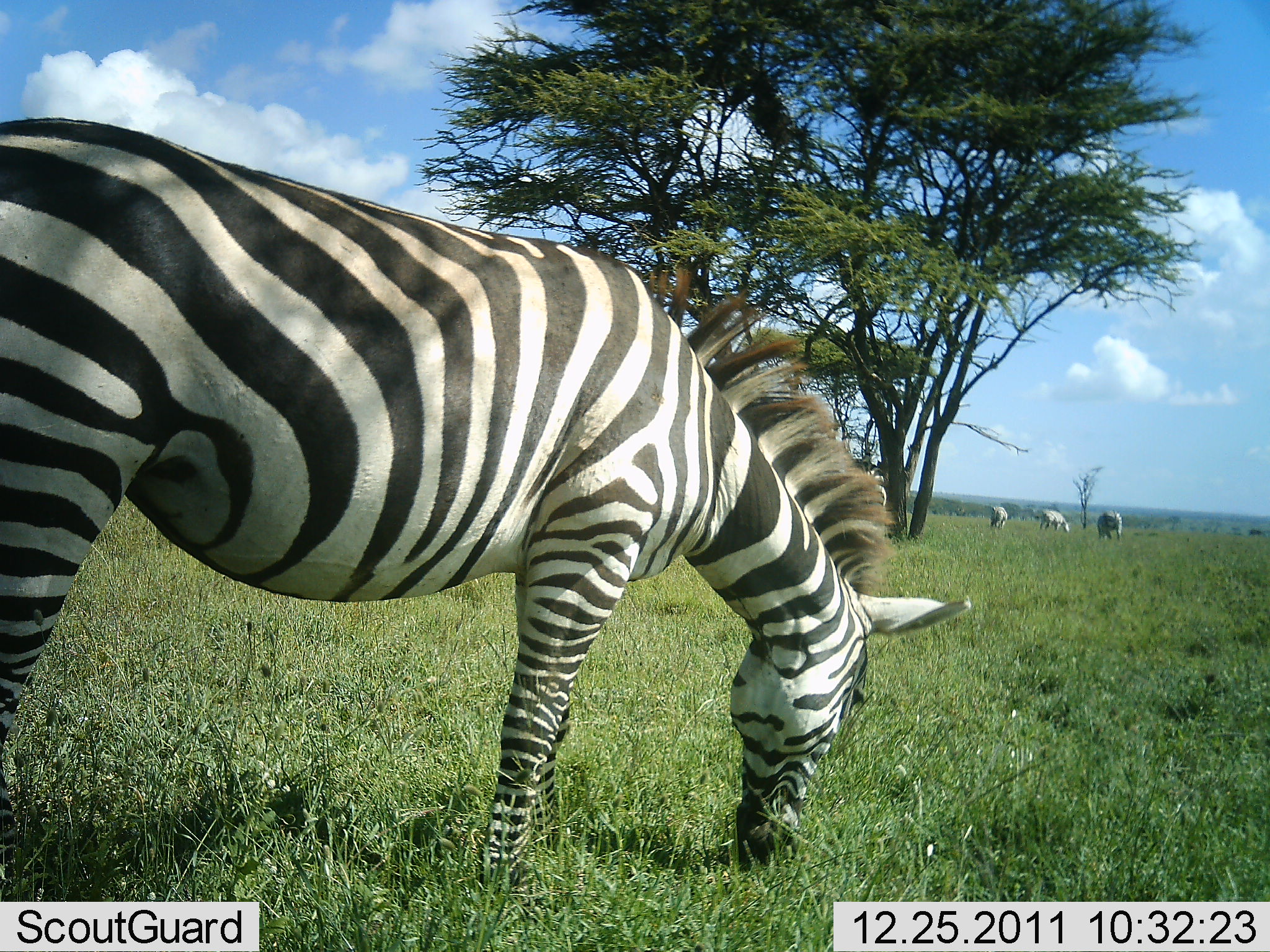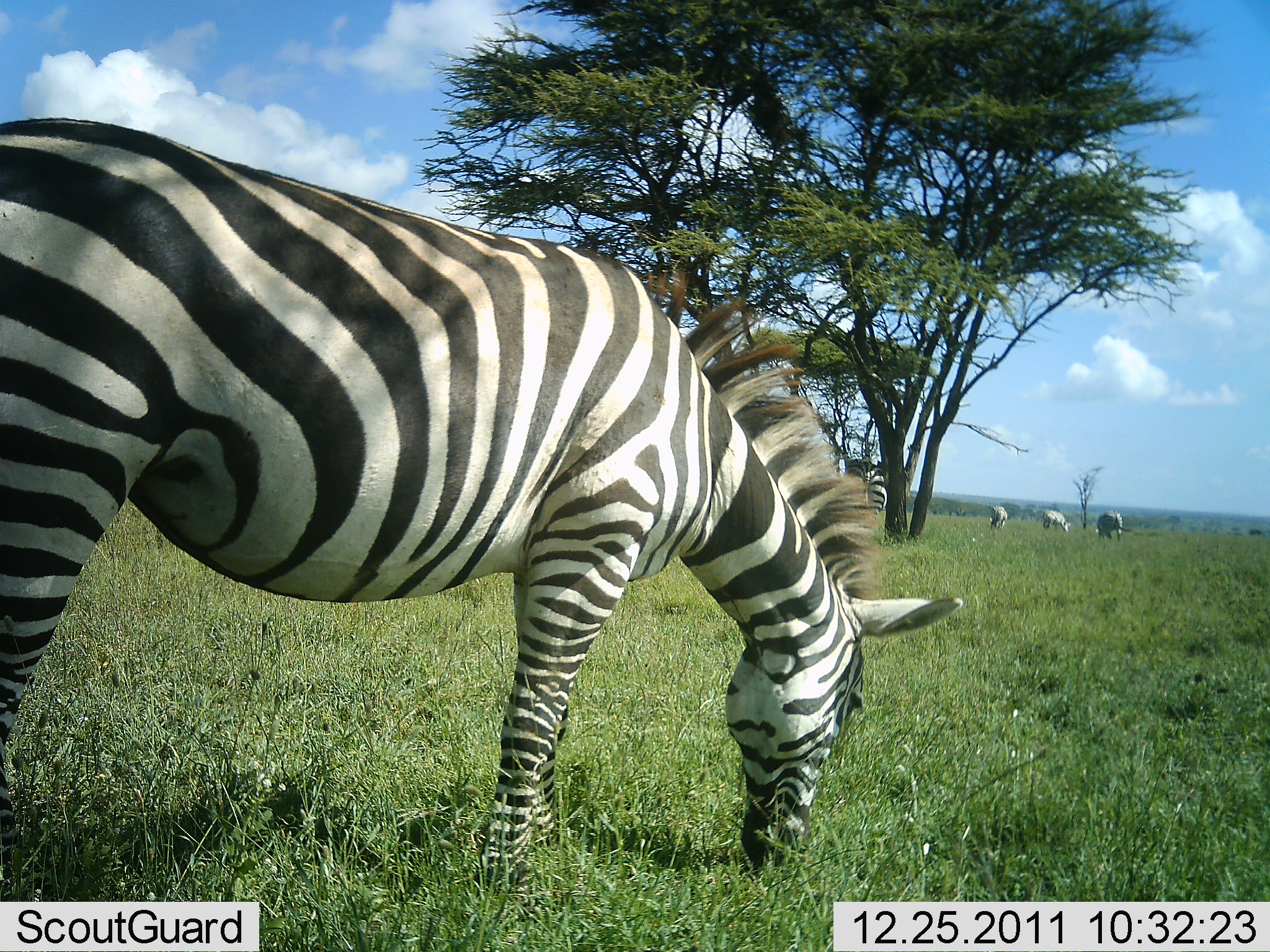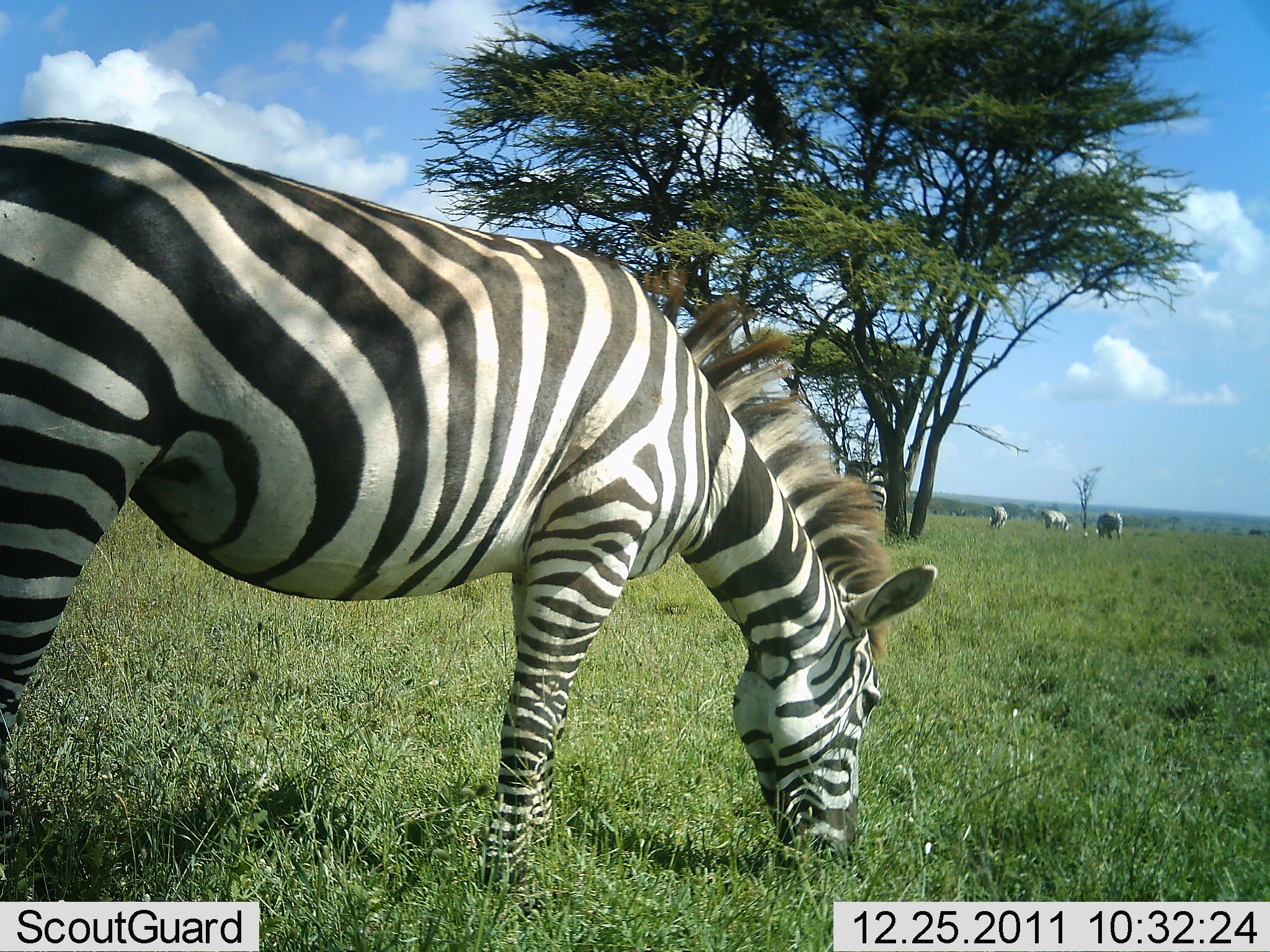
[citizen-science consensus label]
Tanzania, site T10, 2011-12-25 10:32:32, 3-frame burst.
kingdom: Animalia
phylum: Chordata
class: Mammalia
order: Perissodactyla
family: Equidae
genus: Equus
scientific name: Equus quagga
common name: plains zebra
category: zebra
Zebra (plains zebra) (Equus quagga), count 4. Behavior (volunteer vote fractions): standing 13%, resting 0%, moving 0%, interacting 0%. Young present (vote fraction): 0%. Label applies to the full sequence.